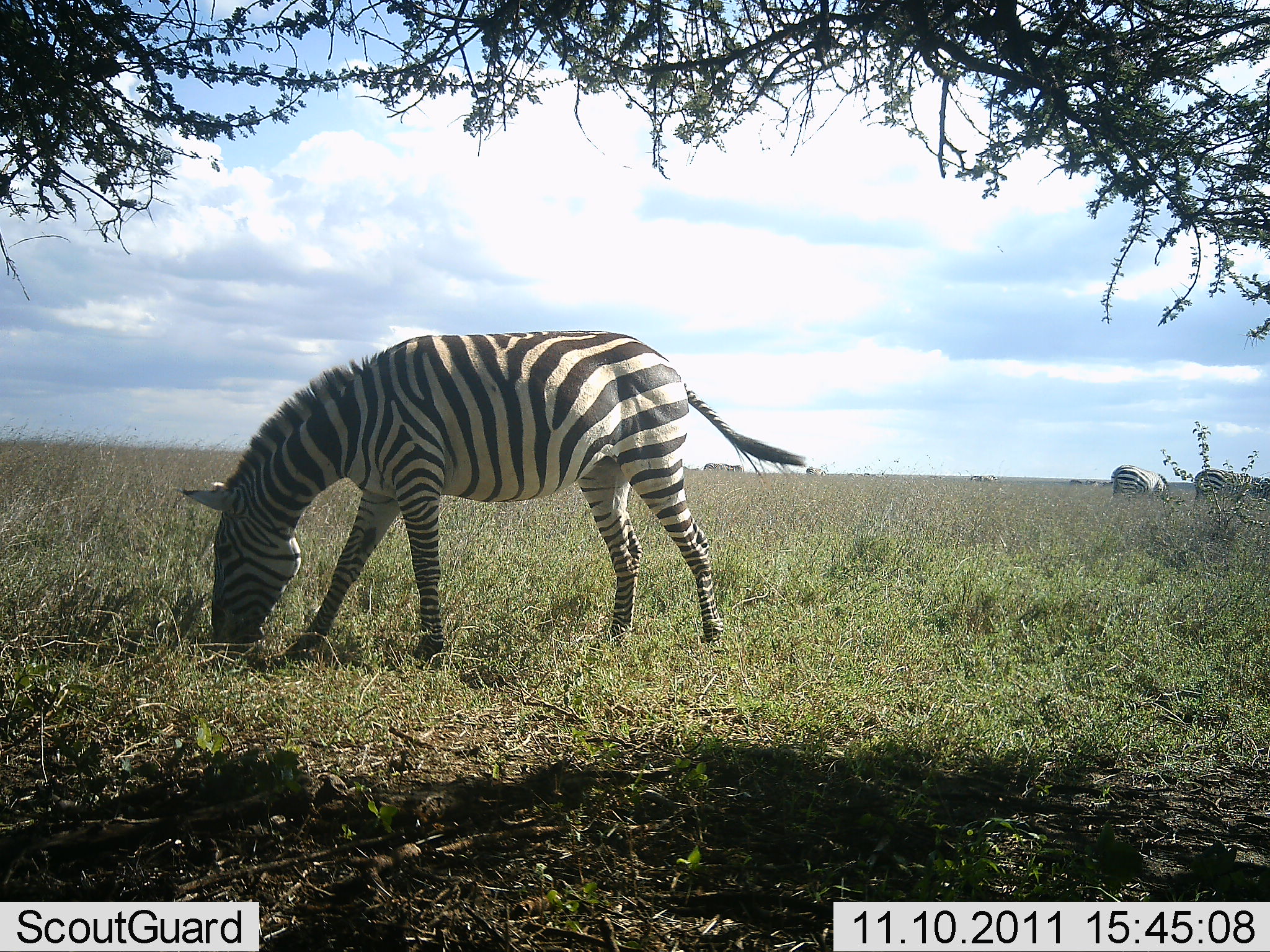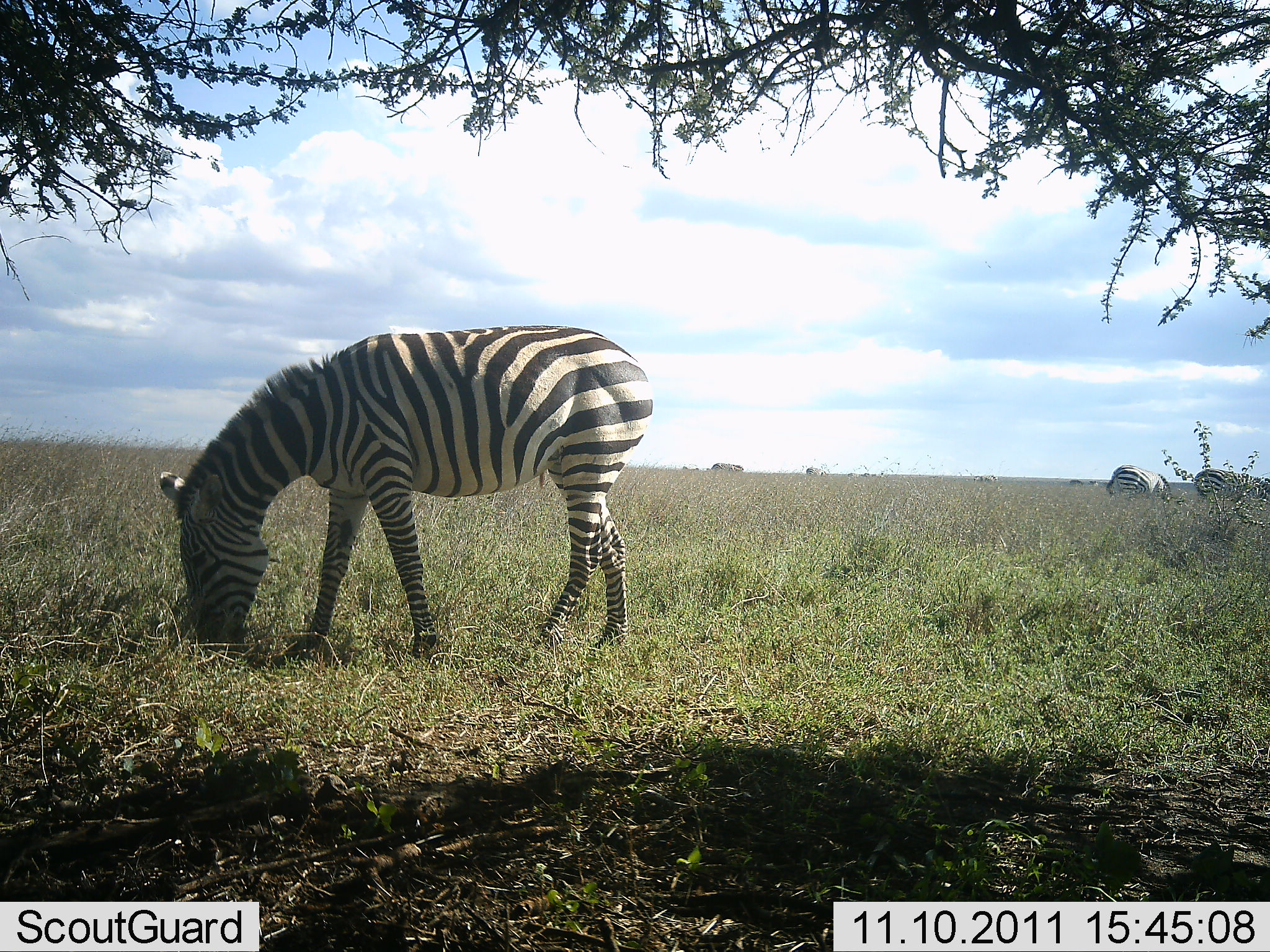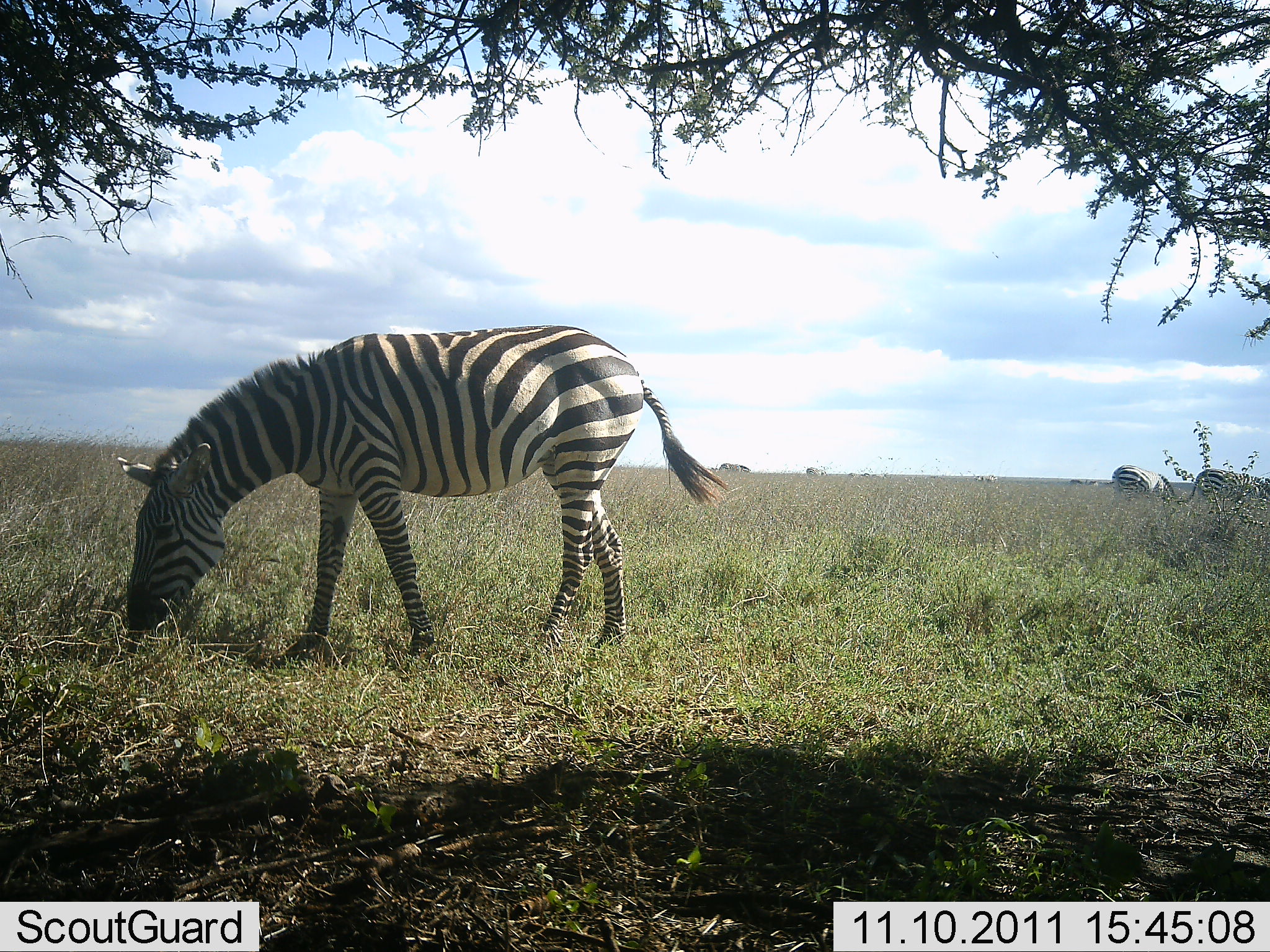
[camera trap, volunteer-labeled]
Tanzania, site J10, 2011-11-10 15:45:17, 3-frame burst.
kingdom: Animalia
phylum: Chordata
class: Mammalia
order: Perissodactyla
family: Equidae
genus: Equus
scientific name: Equus quagga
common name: plains zebra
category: zebra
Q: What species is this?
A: Zebra (plains zebra) (Equus quagga).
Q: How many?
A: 3.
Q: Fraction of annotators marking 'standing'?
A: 0%.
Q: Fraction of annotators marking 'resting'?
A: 0%.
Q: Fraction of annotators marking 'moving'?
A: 30%.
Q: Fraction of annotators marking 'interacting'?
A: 0%.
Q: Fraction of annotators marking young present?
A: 0%.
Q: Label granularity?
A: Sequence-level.